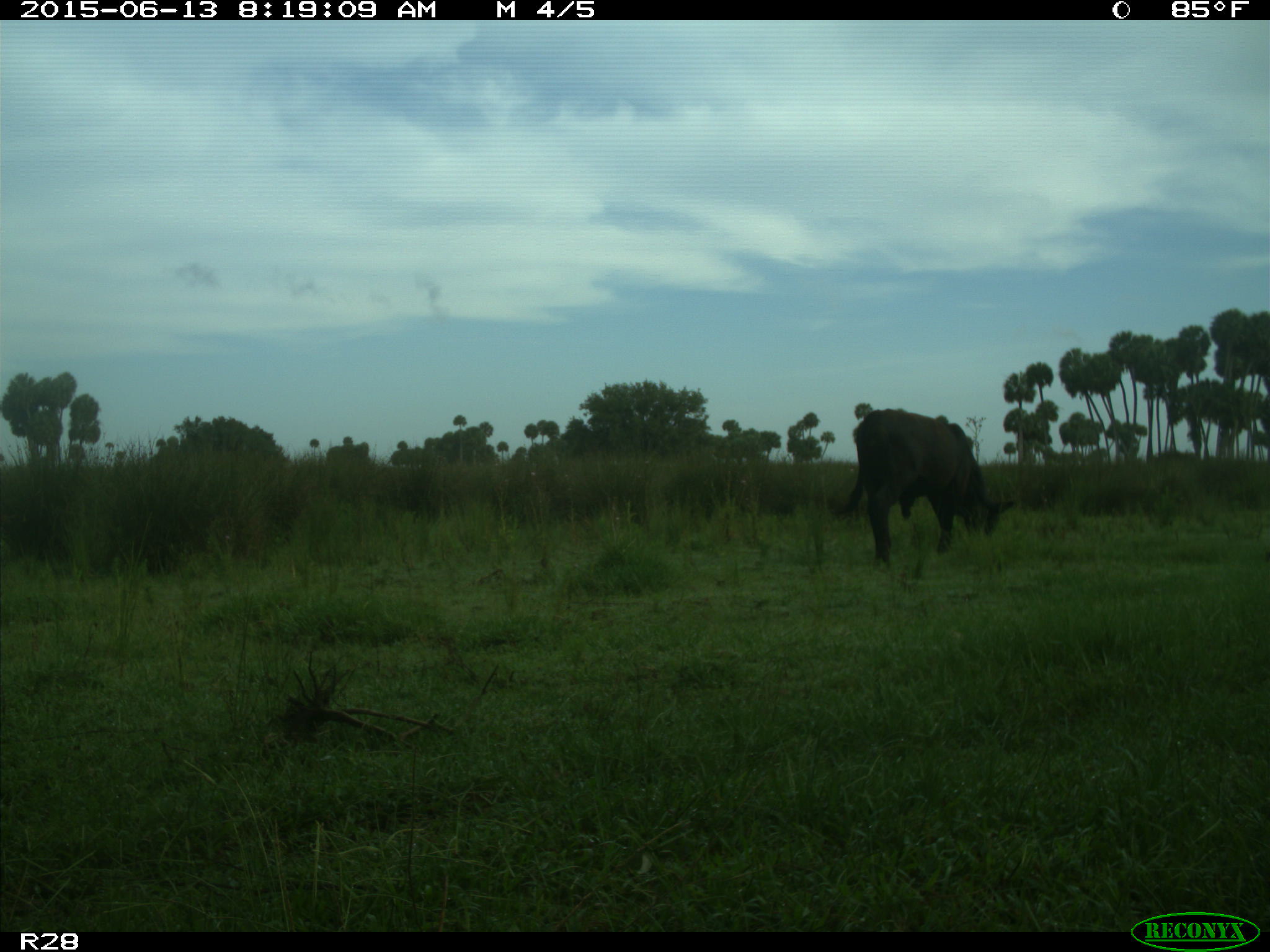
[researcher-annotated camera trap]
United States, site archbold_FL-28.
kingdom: Animalia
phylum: Chordata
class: Mammalia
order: Artiodactyla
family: Bovidae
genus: Bos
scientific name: Bos taurus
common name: domestic cow